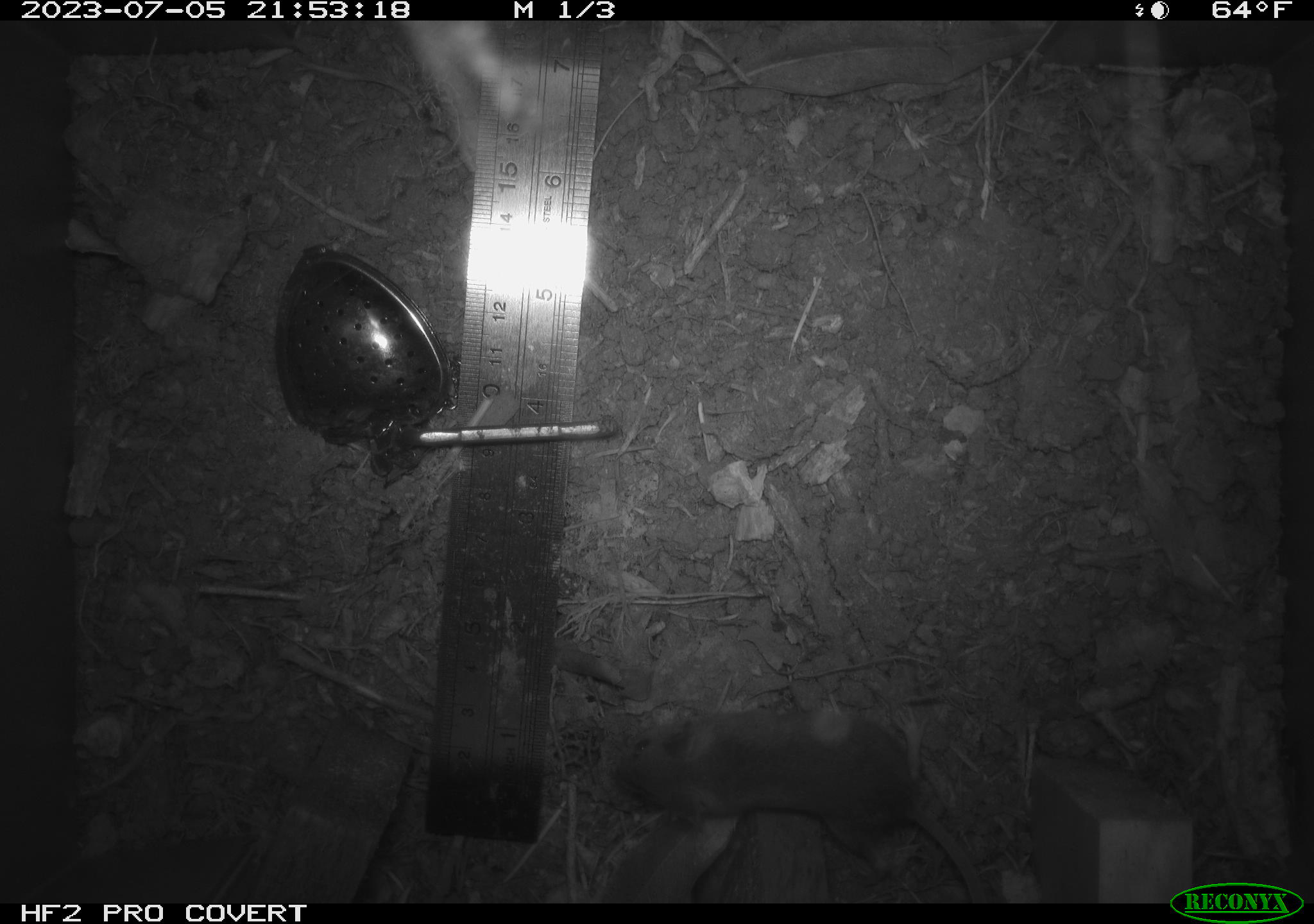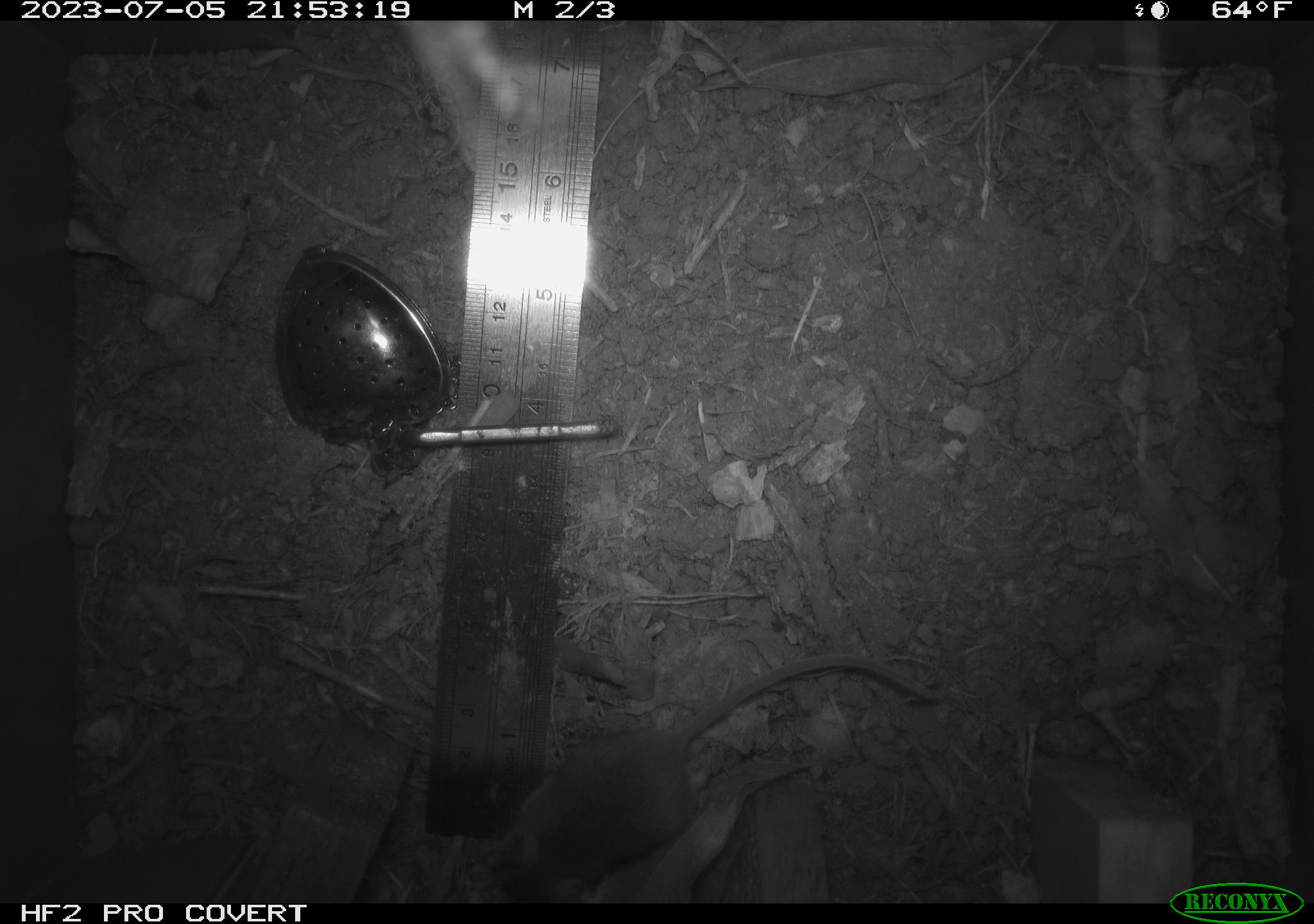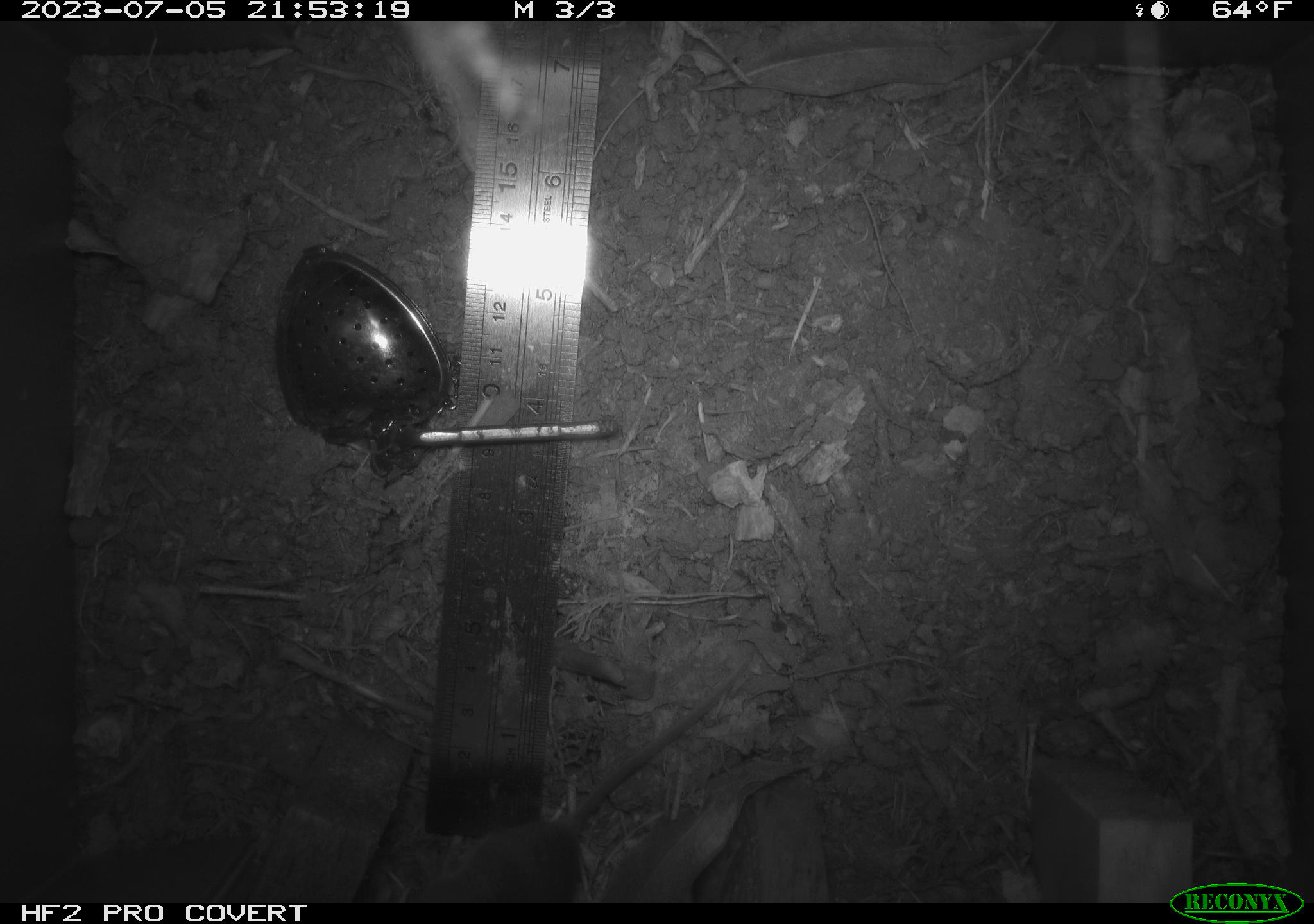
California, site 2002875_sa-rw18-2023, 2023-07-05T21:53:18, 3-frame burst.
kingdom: Animalia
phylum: Chordata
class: Mammalia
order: Rodentia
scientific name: Rodentia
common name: mouse species